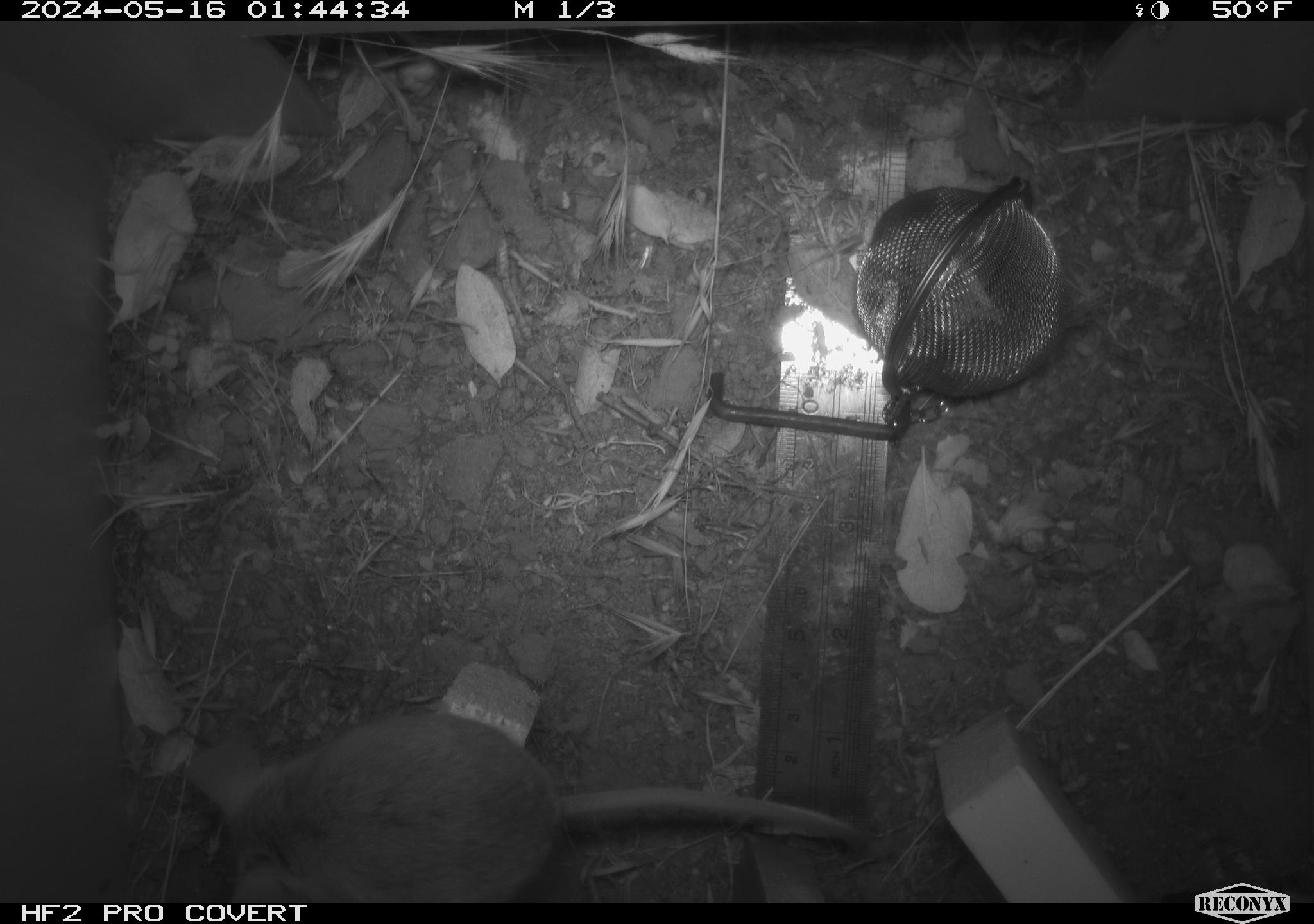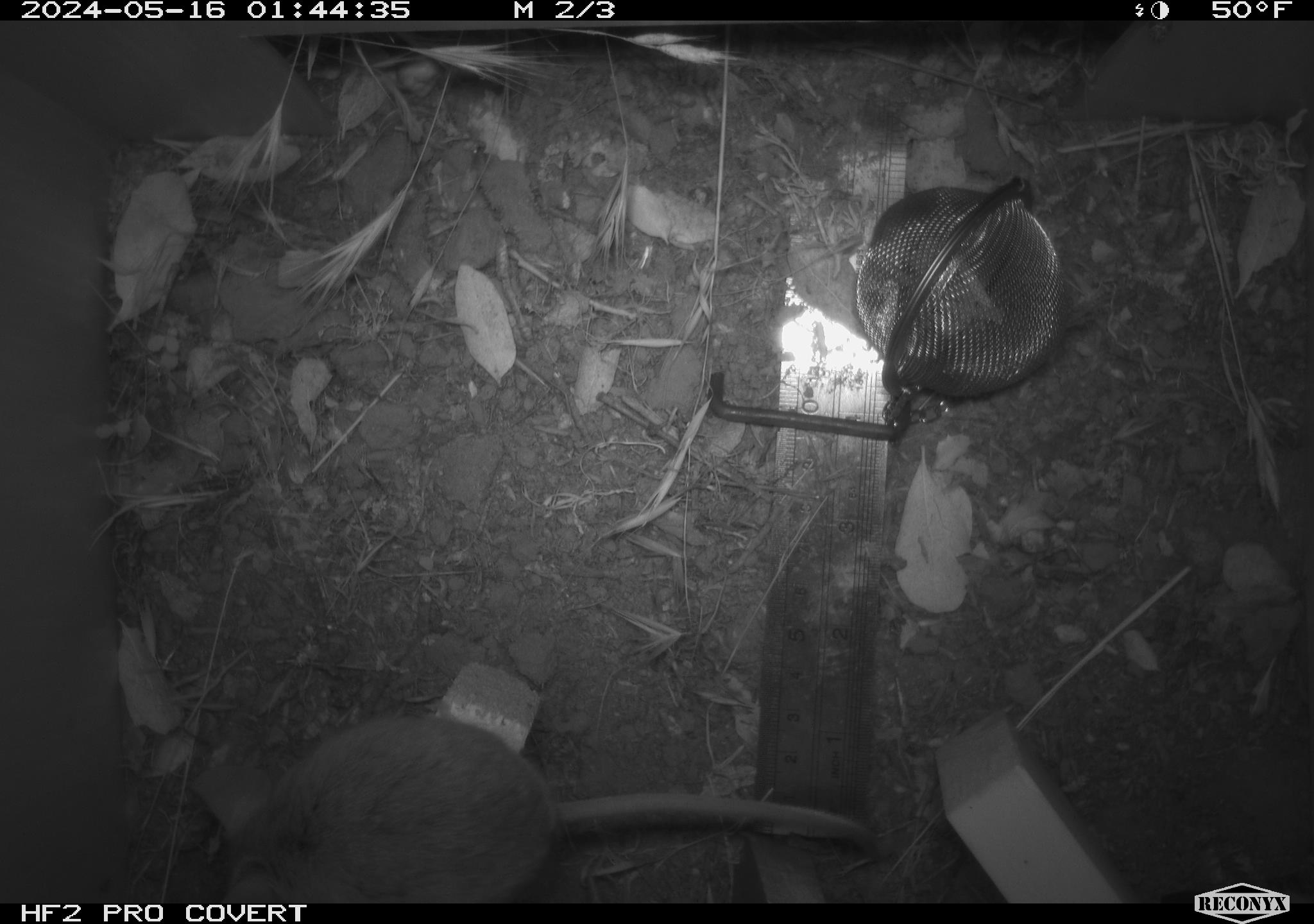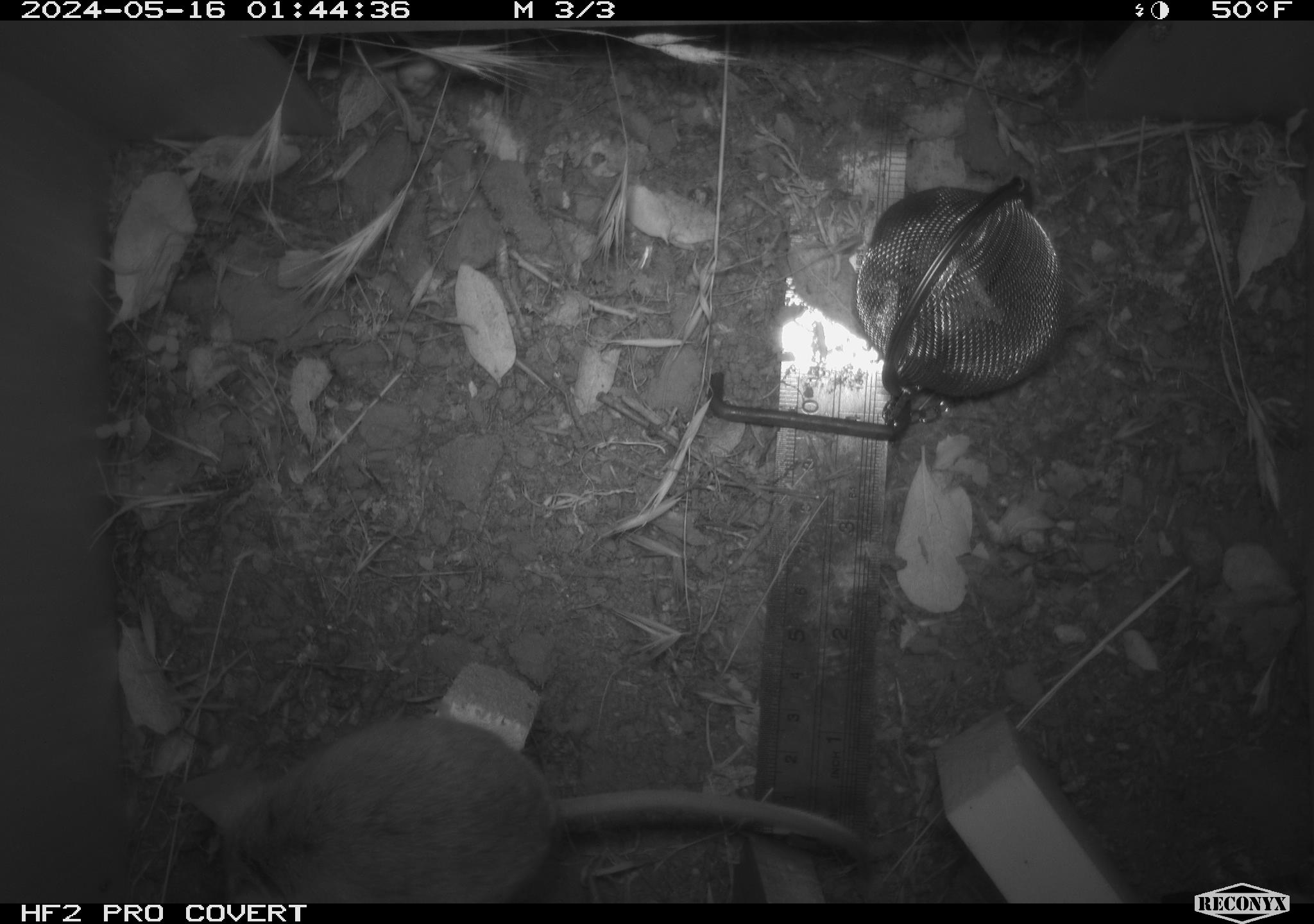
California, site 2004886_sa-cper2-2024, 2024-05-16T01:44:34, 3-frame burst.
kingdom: Animalia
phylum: Chordata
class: Mammalia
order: Rodentia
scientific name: Rodentia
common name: rodent